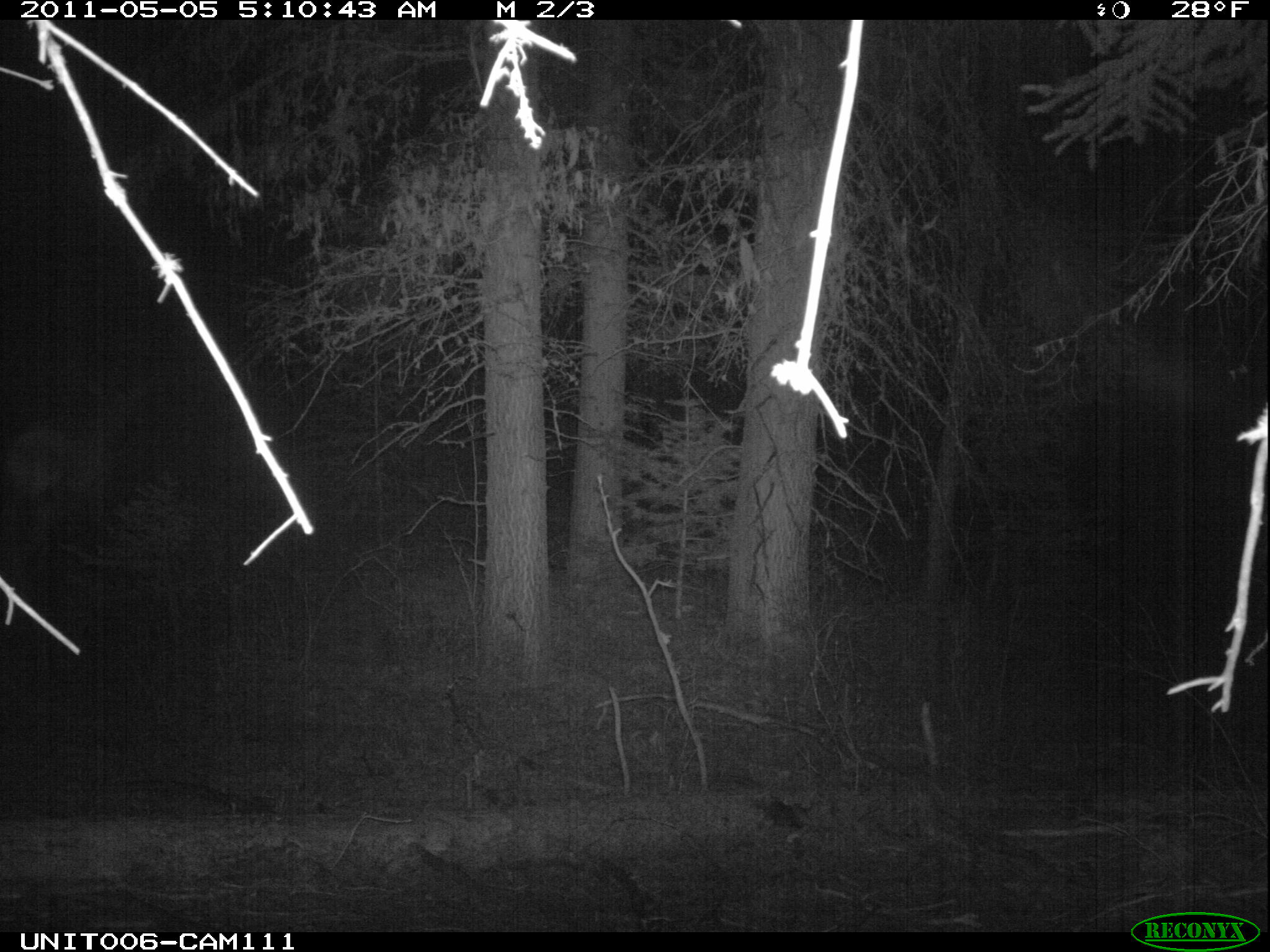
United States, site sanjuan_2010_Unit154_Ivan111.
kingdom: Animalia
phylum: Chordata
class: Mammalia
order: Artiodactyla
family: Cervidae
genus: Cervus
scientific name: Cervus elaphus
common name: red deer